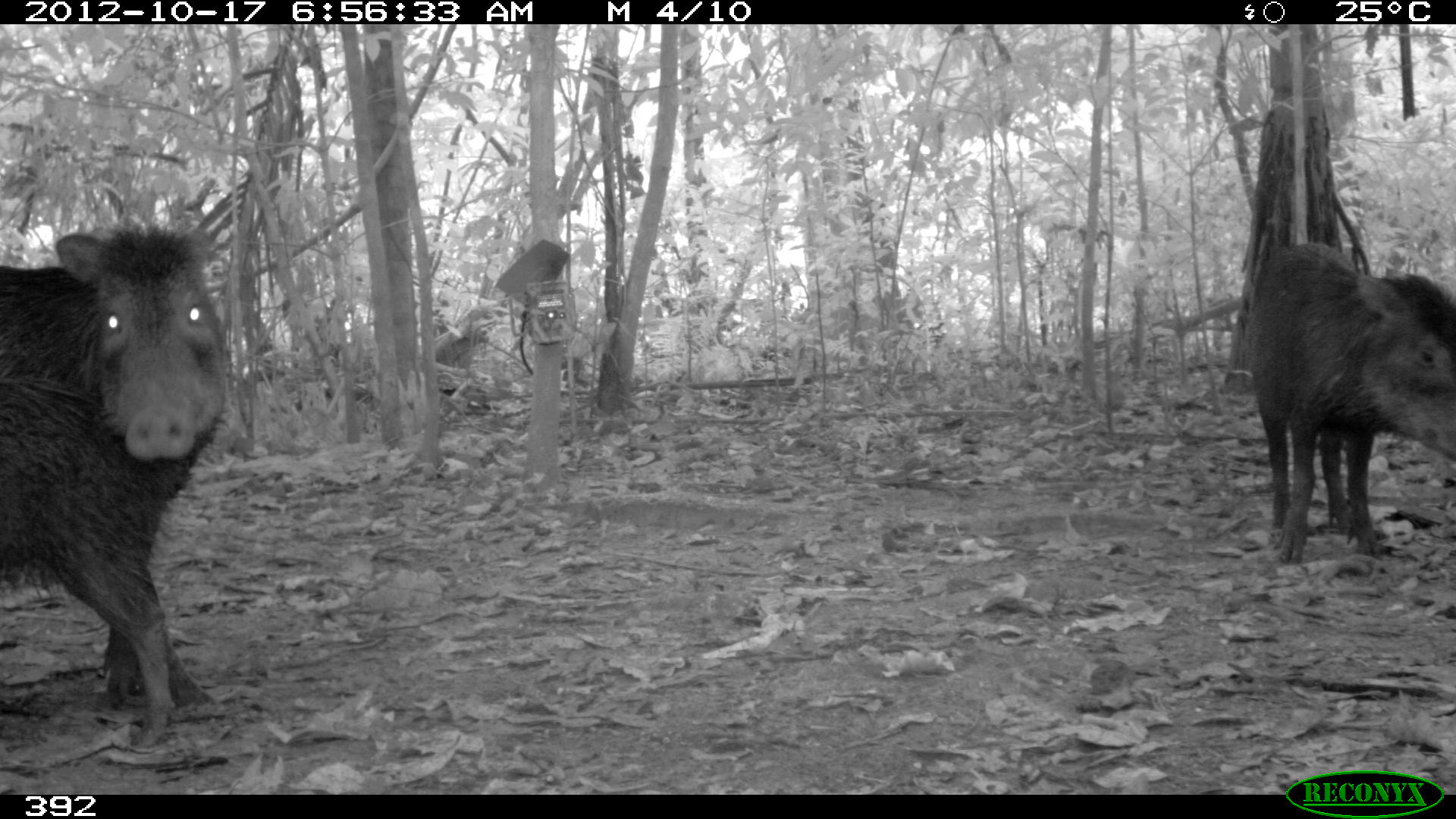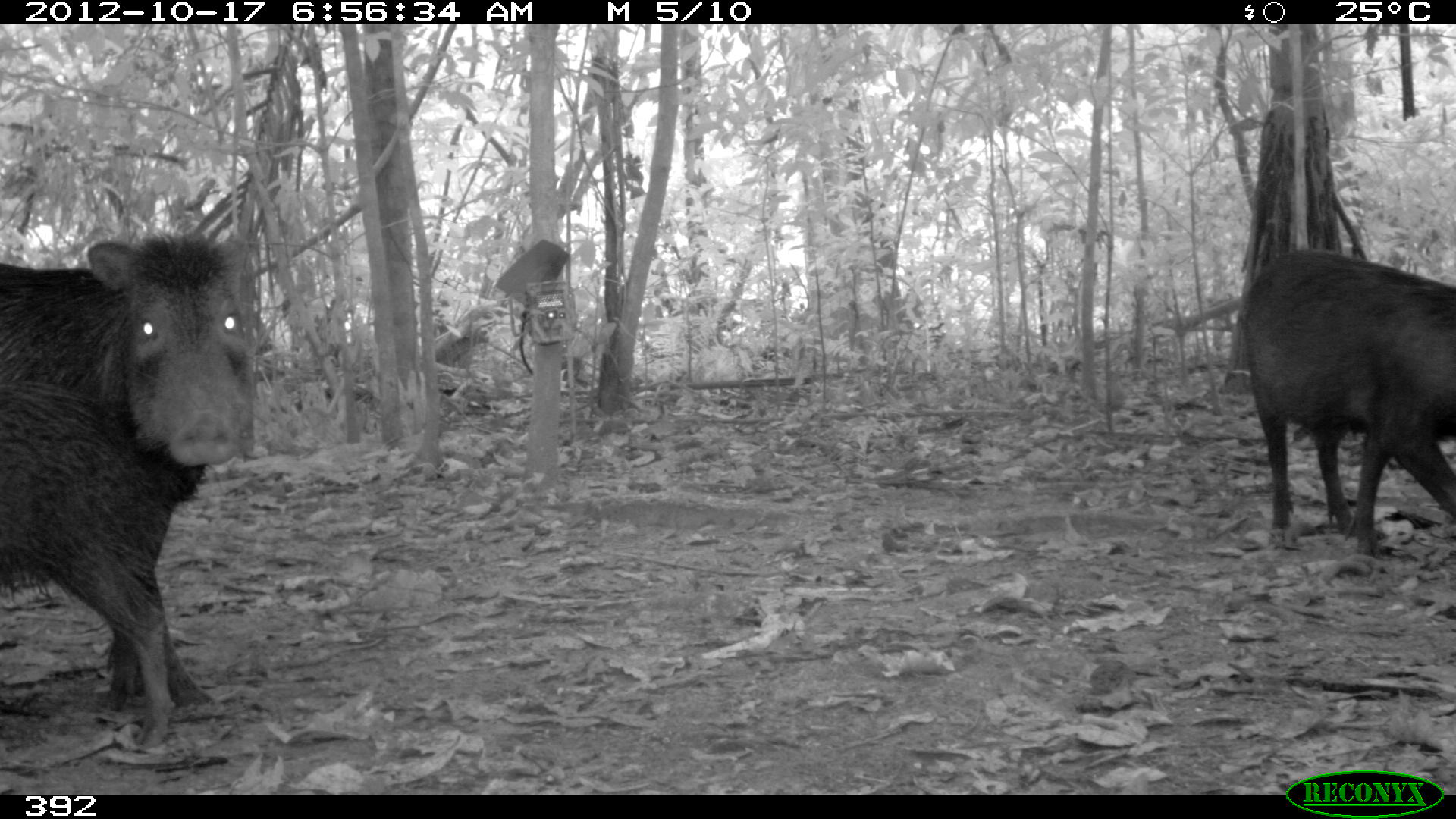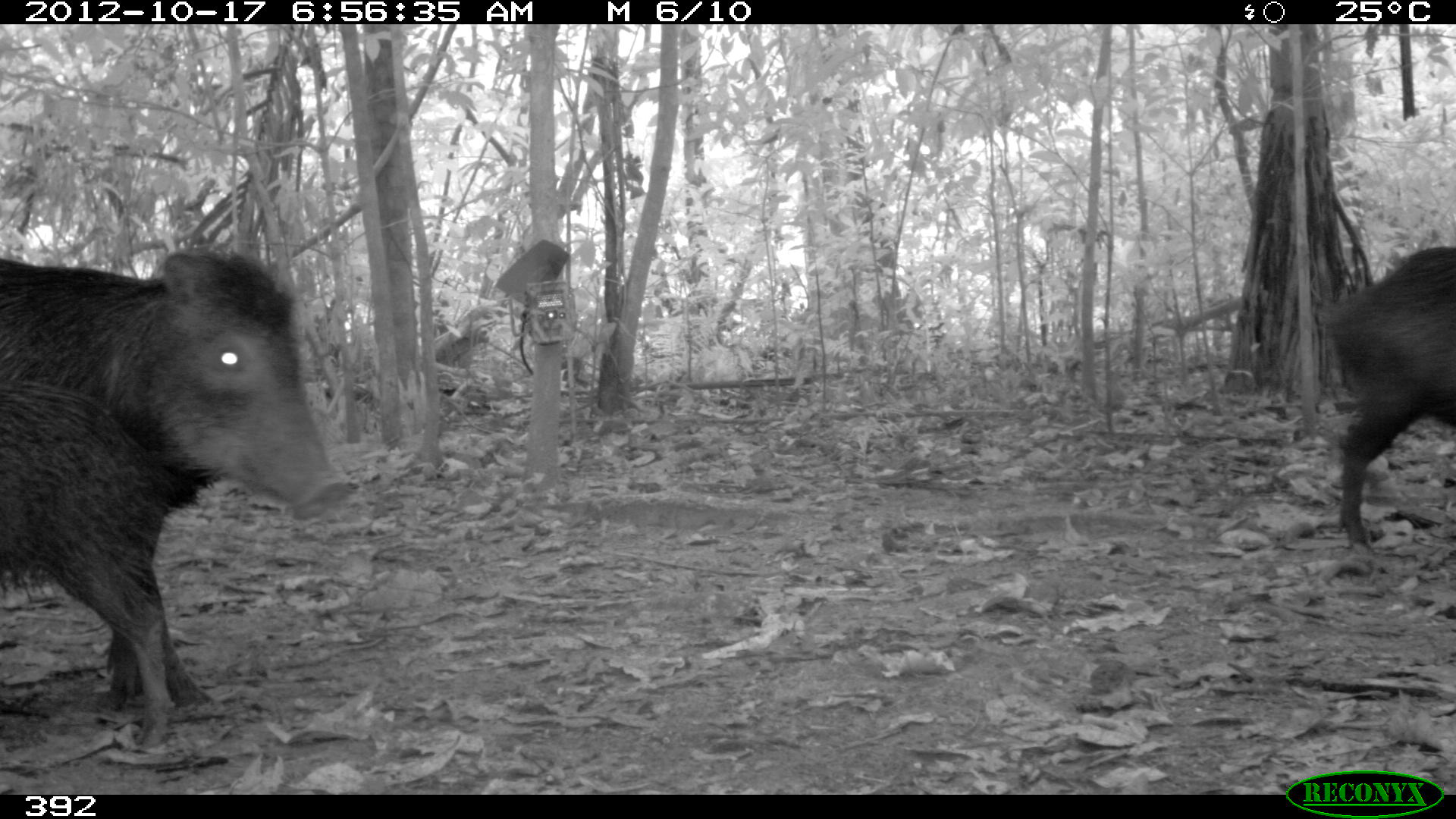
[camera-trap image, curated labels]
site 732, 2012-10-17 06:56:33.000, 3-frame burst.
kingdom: Animalia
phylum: Chordata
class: Mammalia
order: Artiodactyla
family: Tayassuidae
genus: Tayassu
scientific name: Tayassu pecari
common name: white-lipped peccary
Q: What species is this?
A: Tayassu pecari (white-lipped peccary).